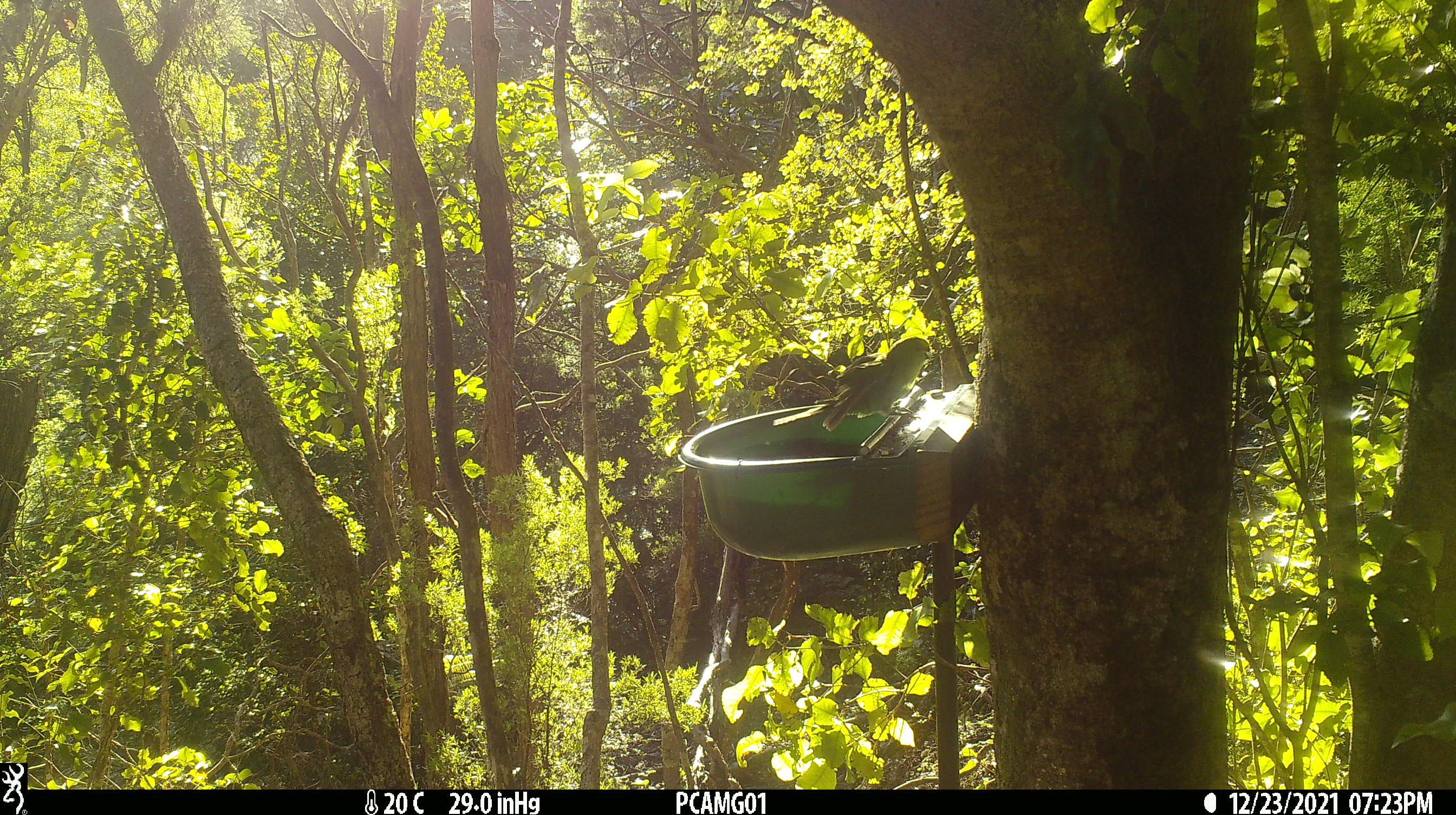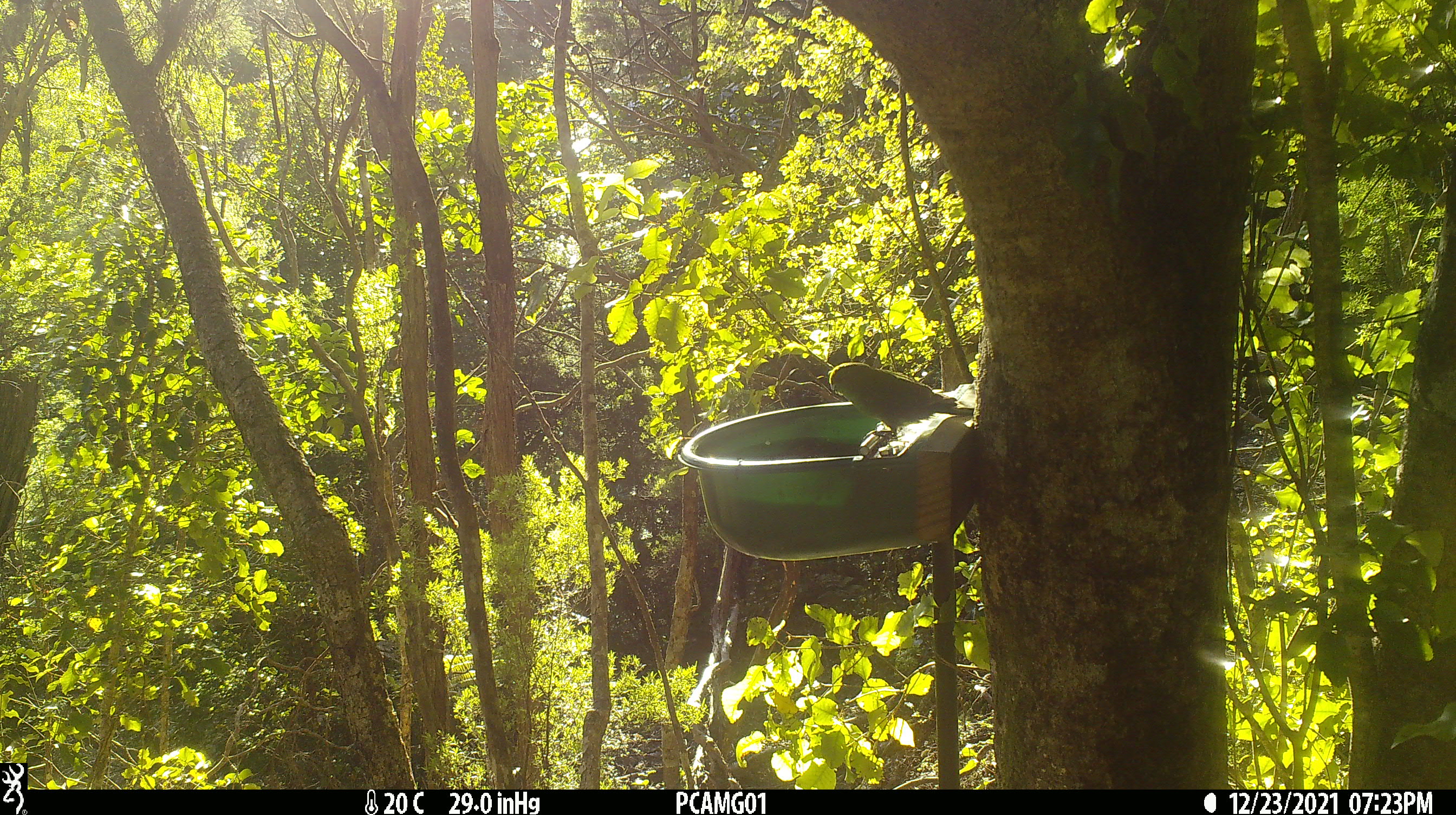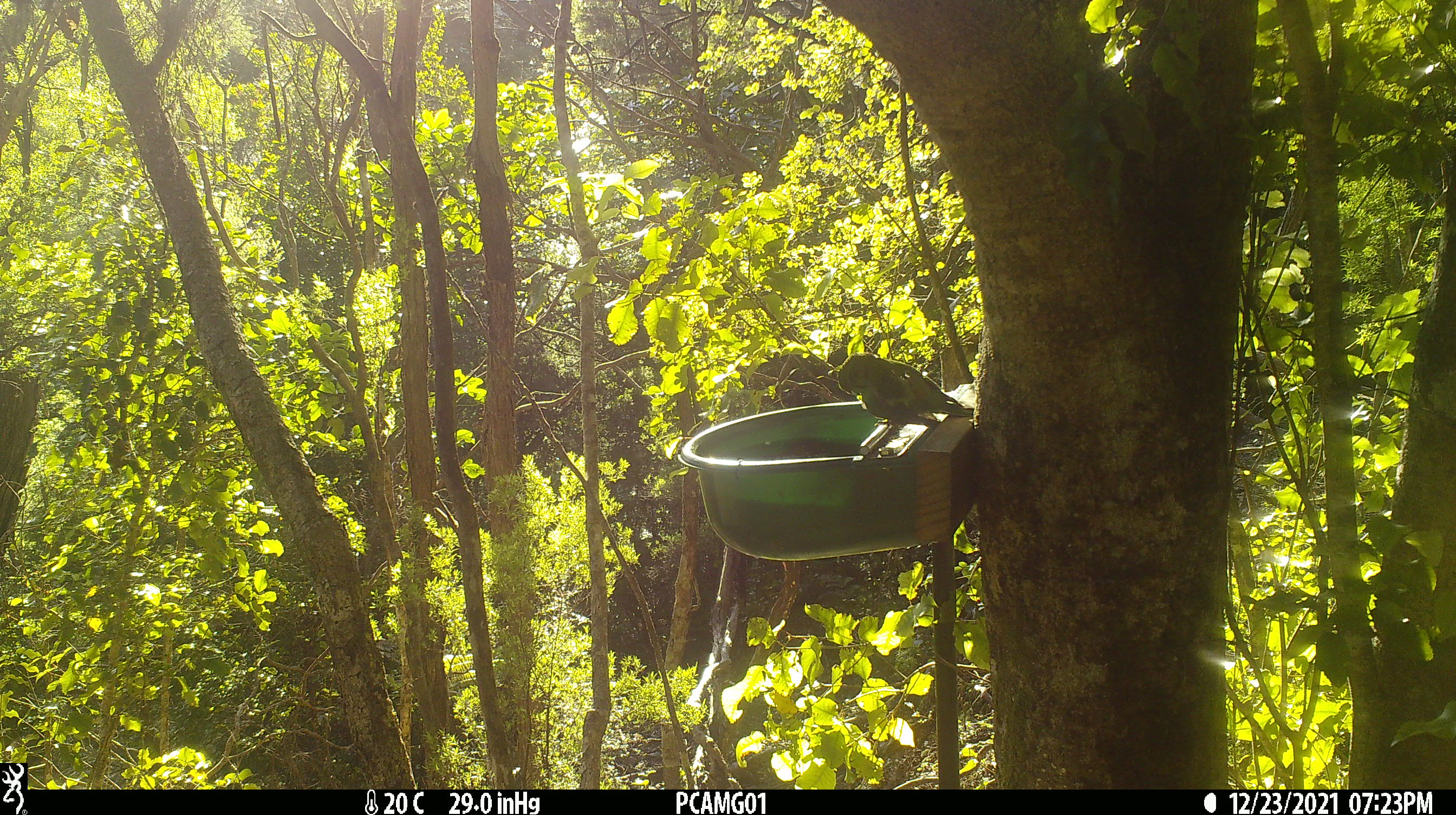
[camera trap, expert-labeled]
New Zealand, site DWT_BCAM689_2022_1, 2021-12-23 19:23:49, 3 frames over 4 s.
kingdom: Animalia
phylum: Chordata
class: Aves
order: Psittaciformes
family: Psittaculidae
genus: Cyanoramphus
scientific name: Cyanoramphus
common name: parakeet